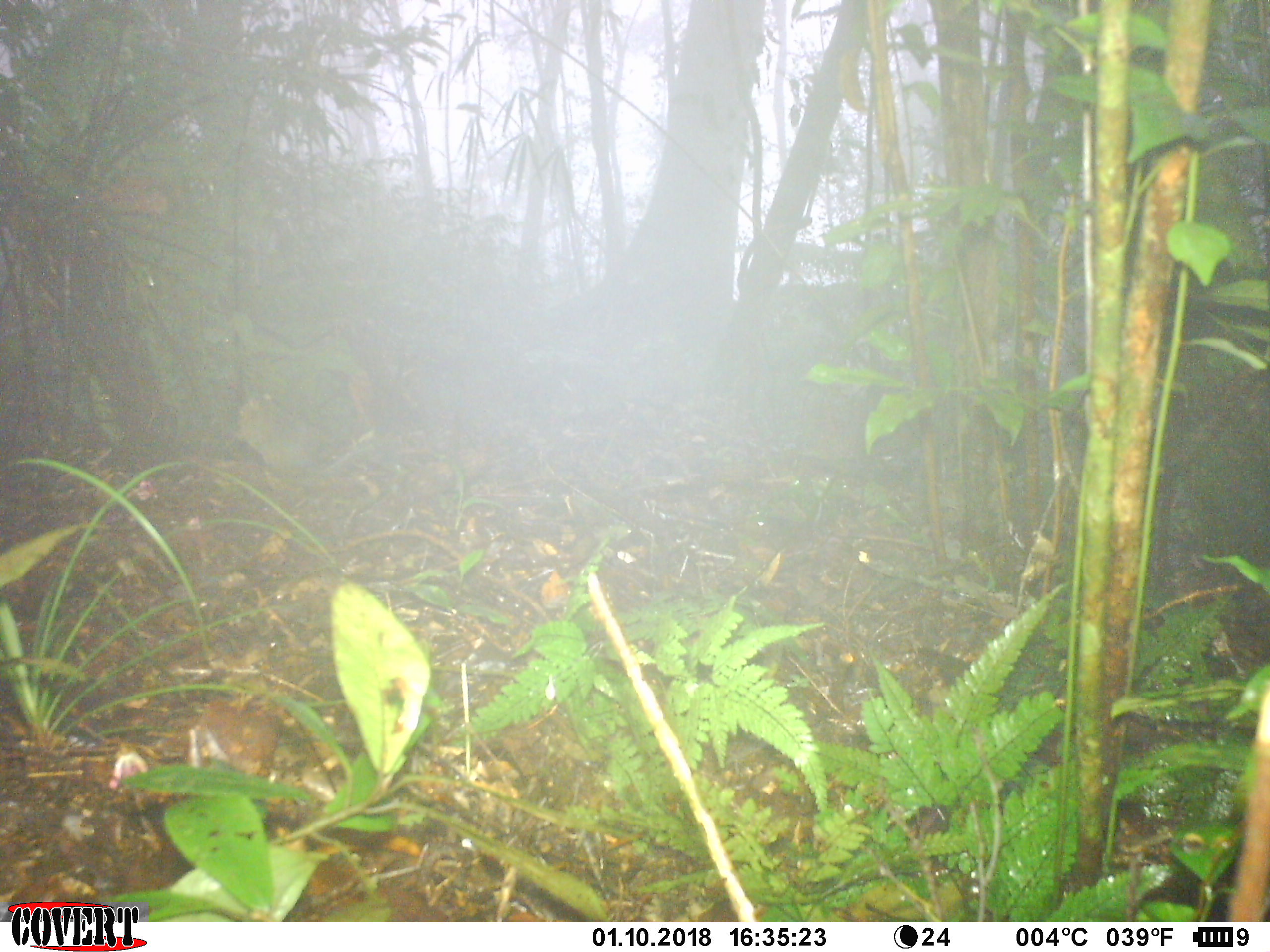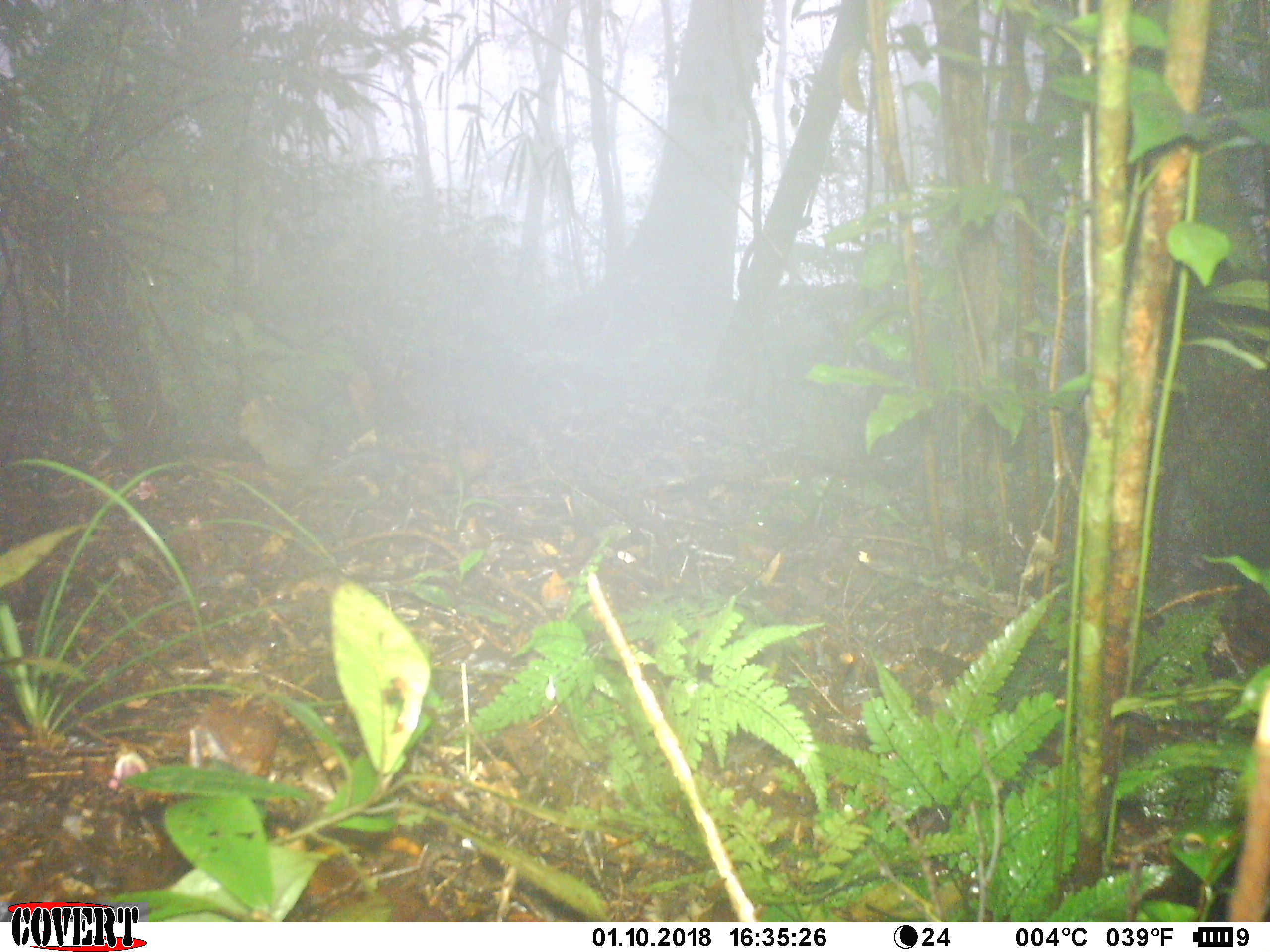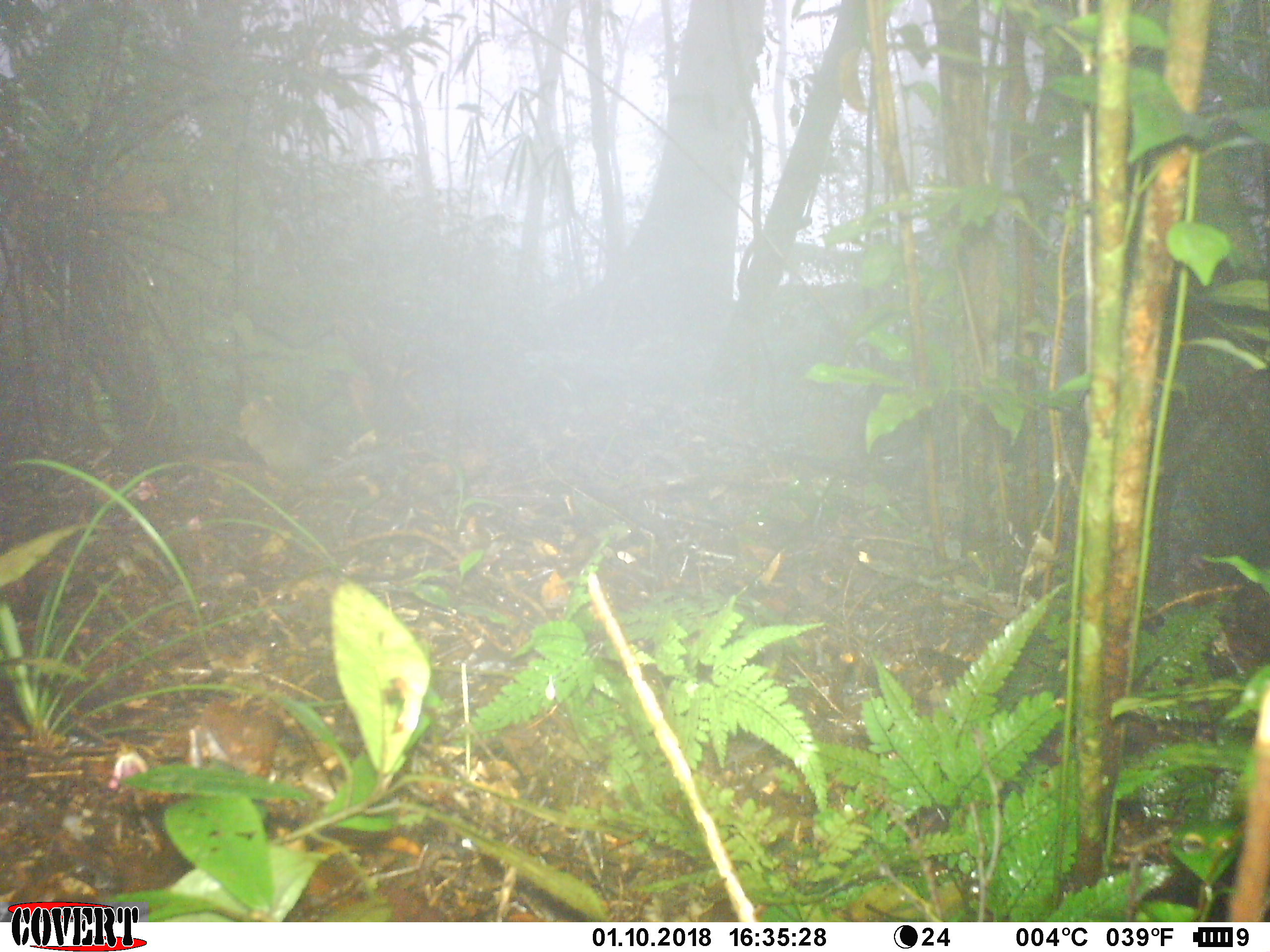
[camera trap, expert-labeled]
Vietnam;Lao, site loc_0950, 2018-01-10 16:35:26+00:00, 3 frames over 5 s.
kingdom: Animalia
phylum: Chordata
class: Mammalia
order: Rodentia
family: Sciuridae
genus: Dremomys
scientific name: Dremomys rufigenis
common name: red-cheeked squirrel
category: red cheeked squirrel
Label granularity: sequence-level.